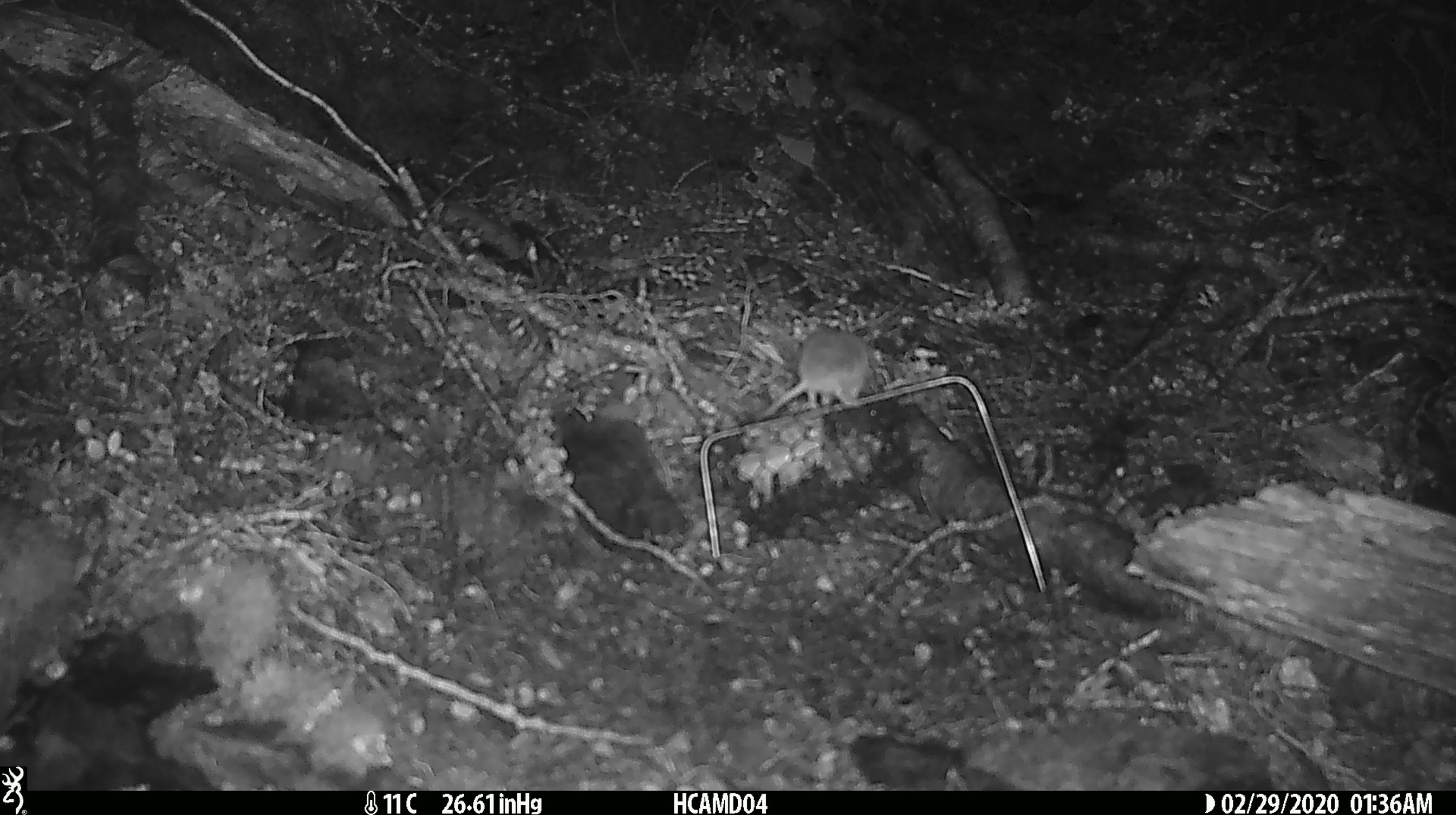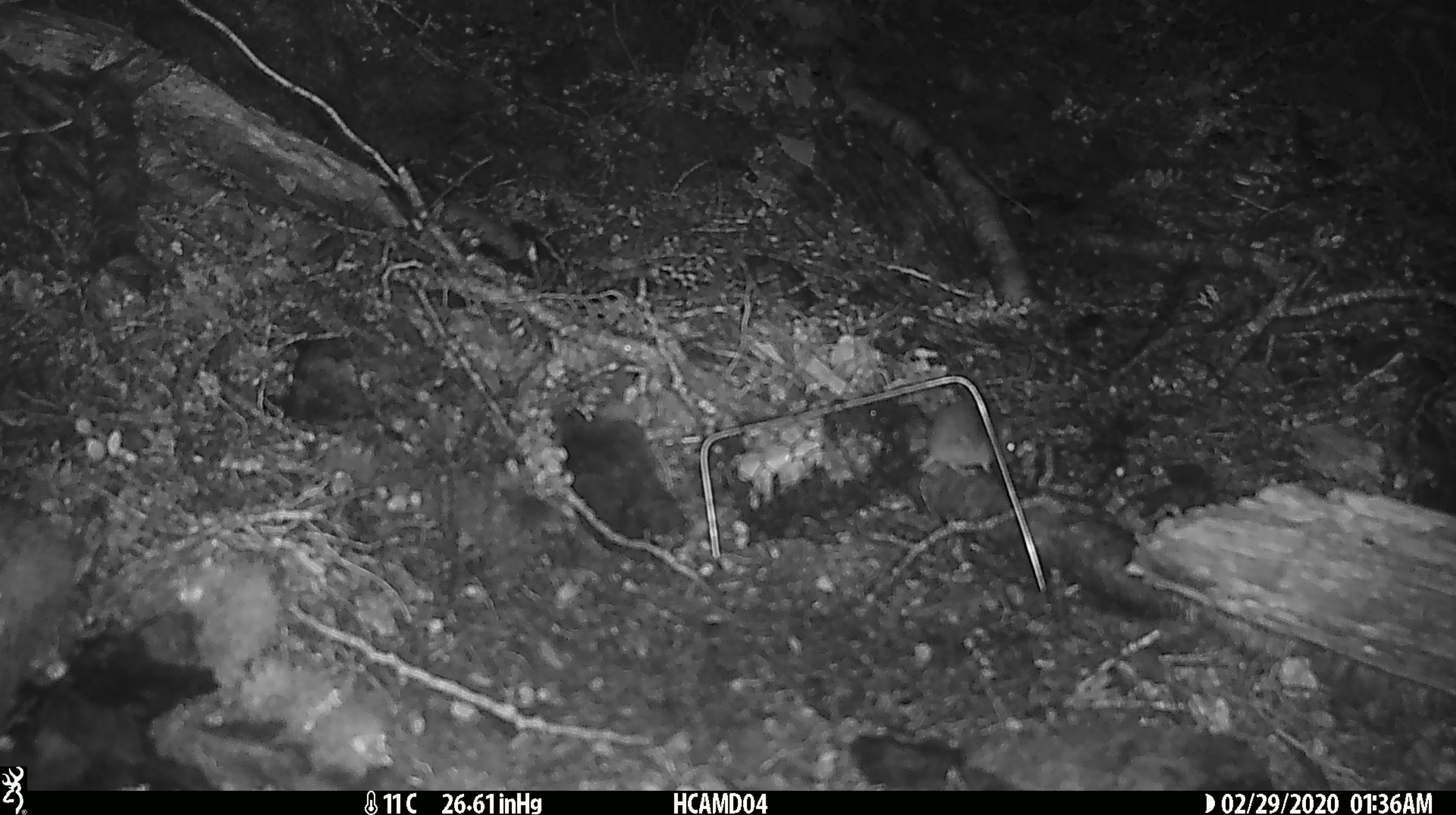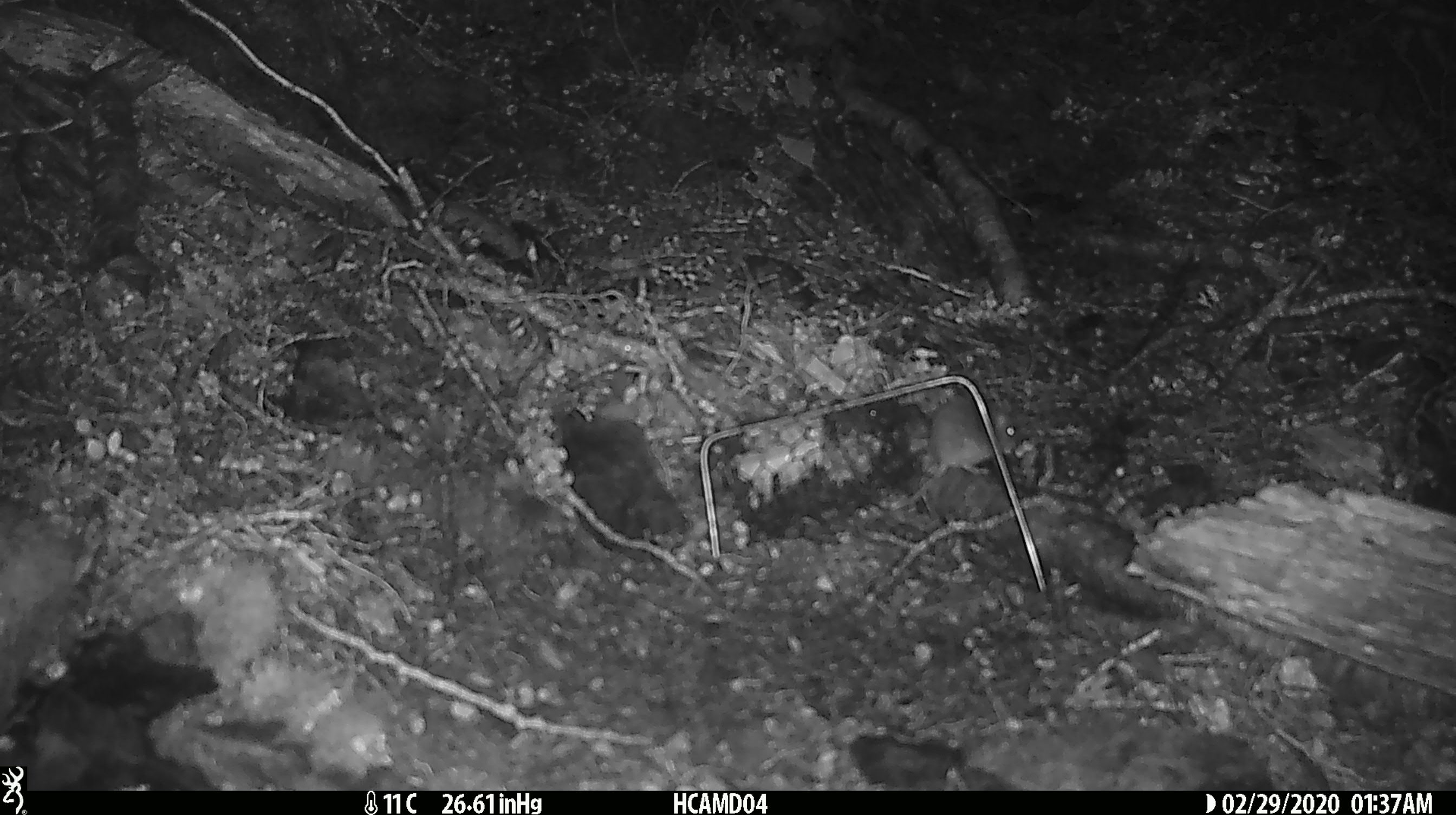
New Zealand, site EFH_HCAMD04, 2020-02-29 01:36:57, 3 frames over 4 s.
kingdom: Animalia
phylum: Chordata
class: Mammalia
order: Rodentia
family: Muridae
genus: Mus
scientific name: Mus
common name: mouse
Mouse (Mus).